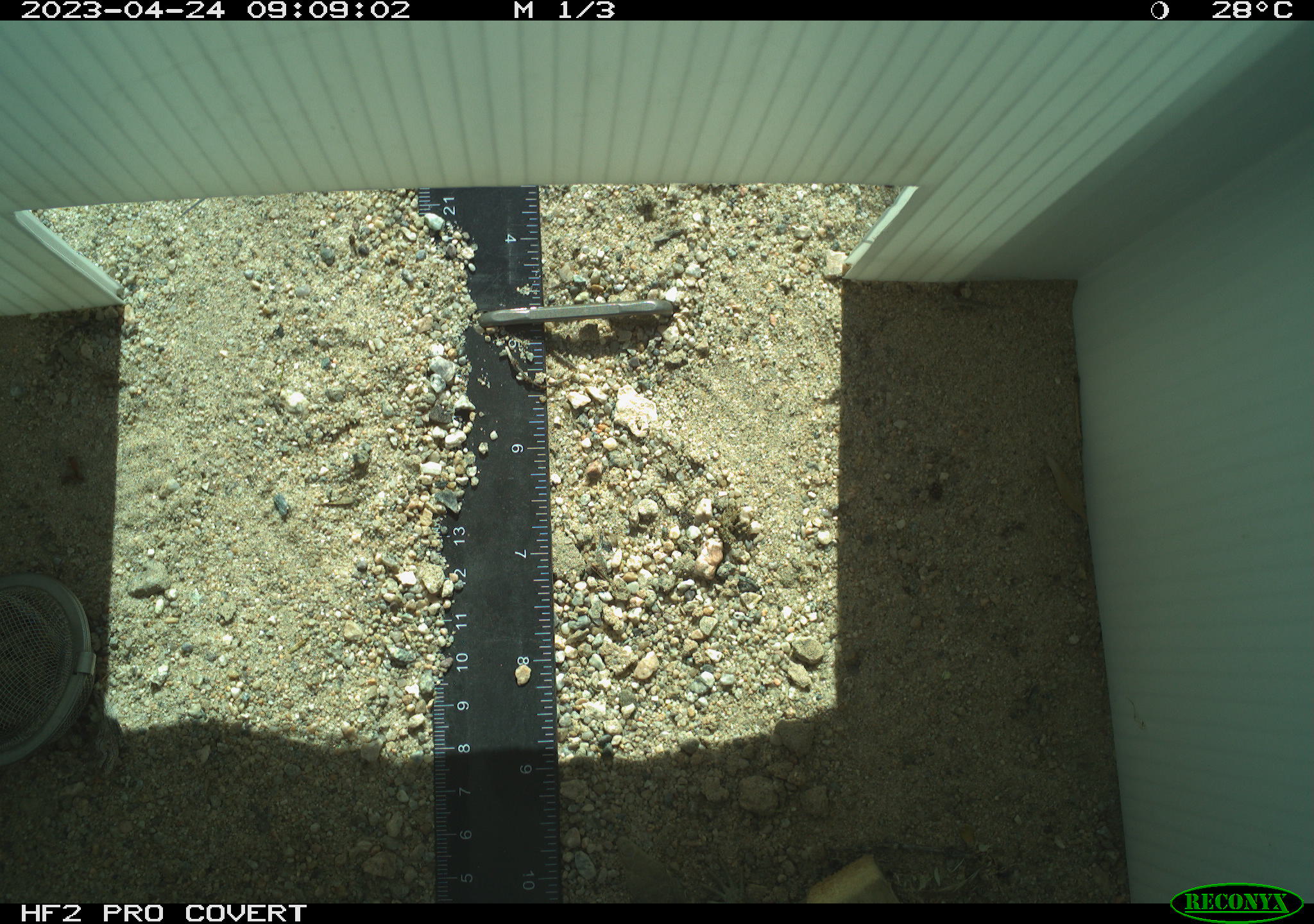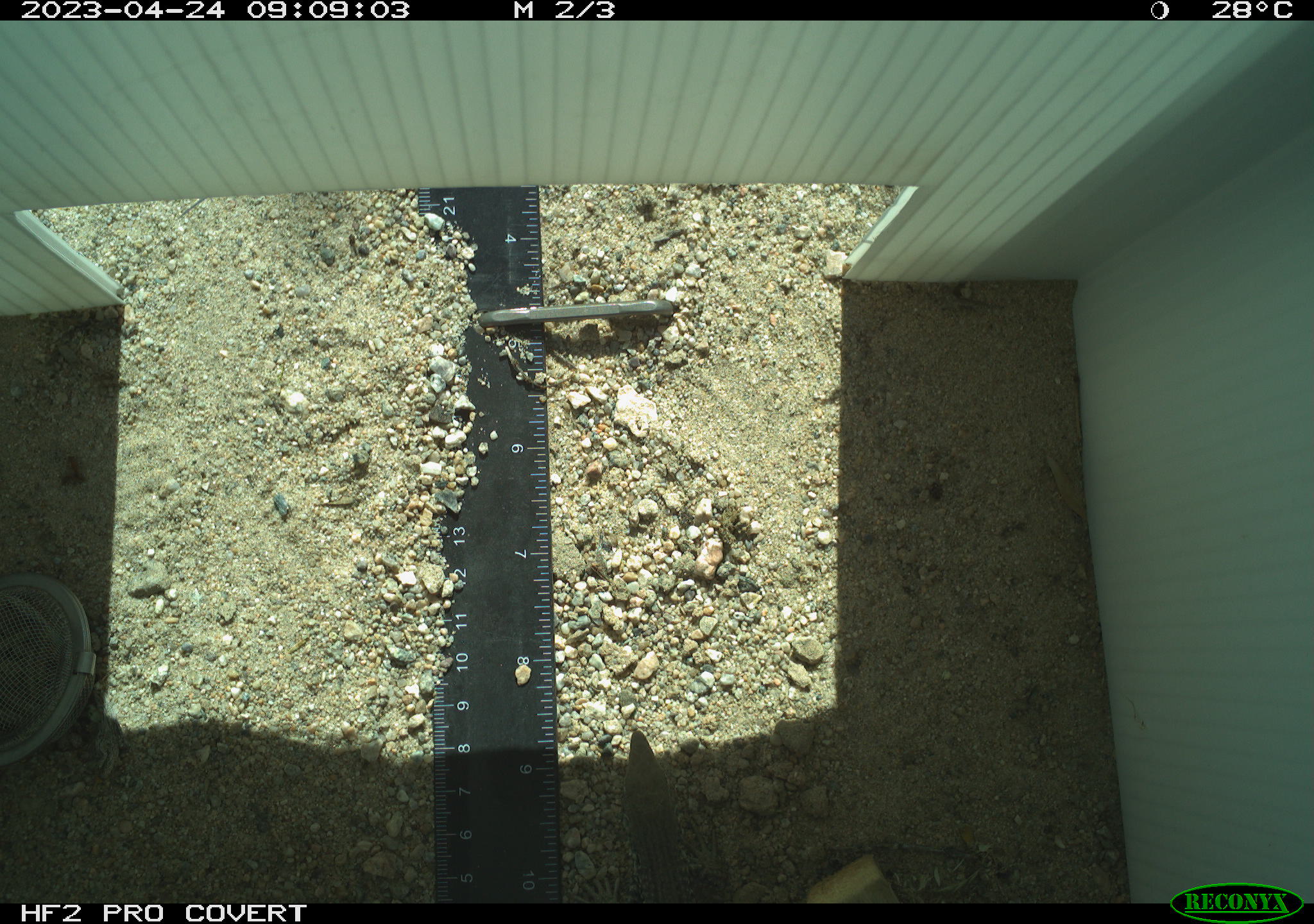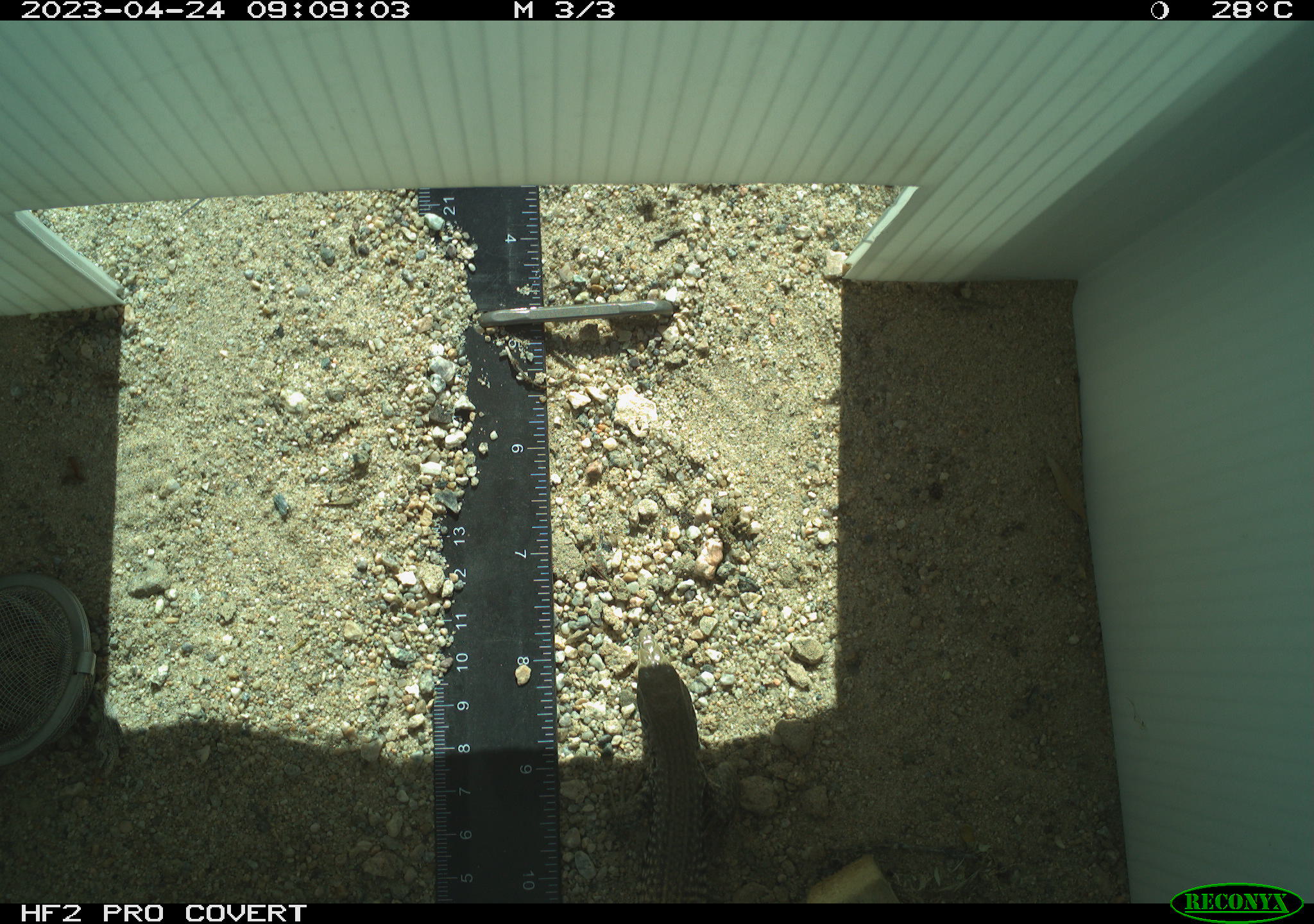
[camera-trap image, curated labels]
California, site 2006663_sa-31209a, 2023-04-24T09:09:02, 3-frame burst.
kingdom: Animalia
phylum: Chordata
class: Reptilia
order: Squamata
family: Teiidae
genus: Aspidoscelis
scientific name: Aspidoscelis tigris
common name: western whiptail